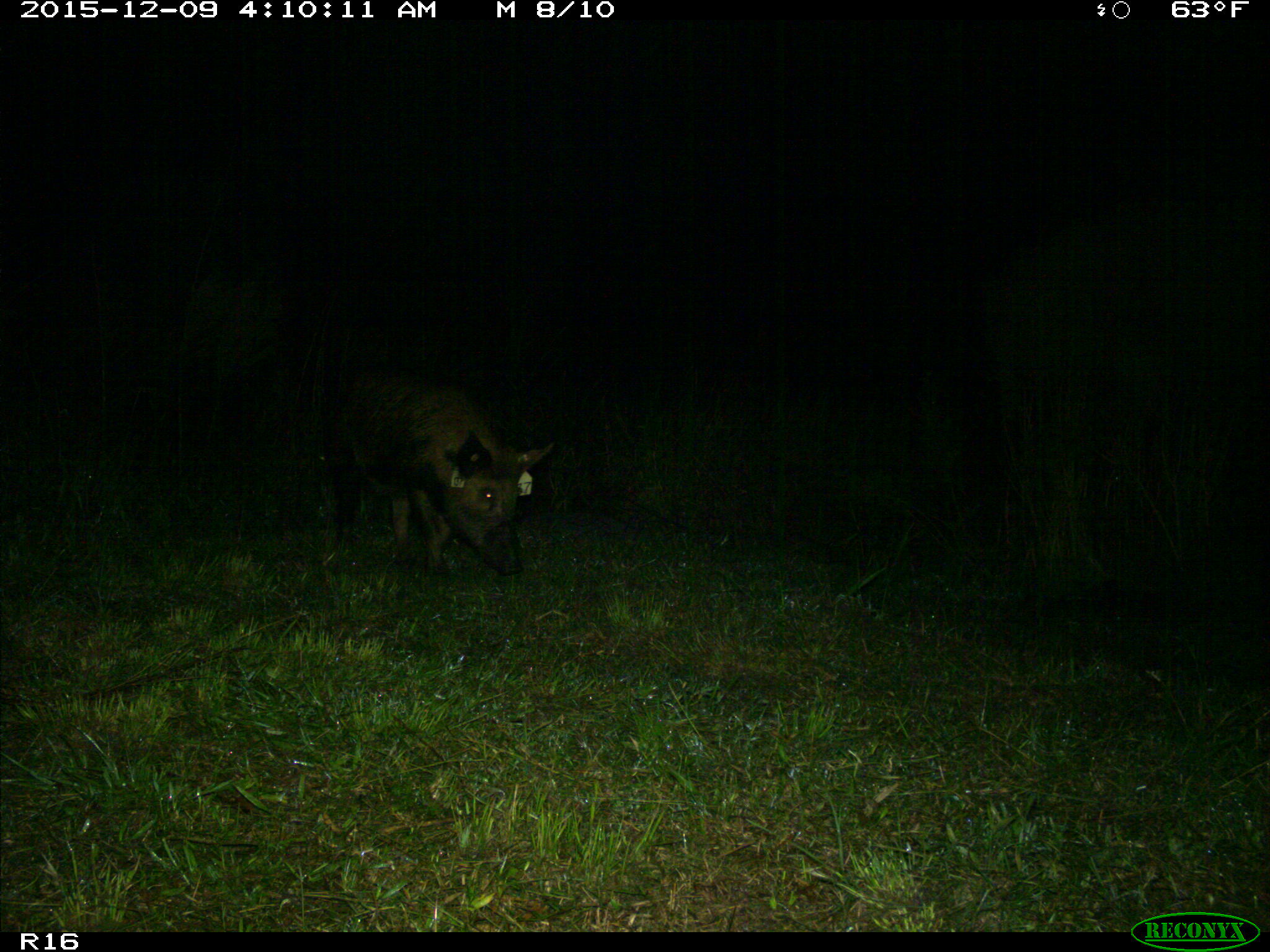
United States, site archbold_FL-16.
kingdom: Animalia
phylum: Chordata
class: Mammalia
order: Artiodactyla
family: Suidae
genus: Sus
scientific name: Sus scrofa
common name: wild boar